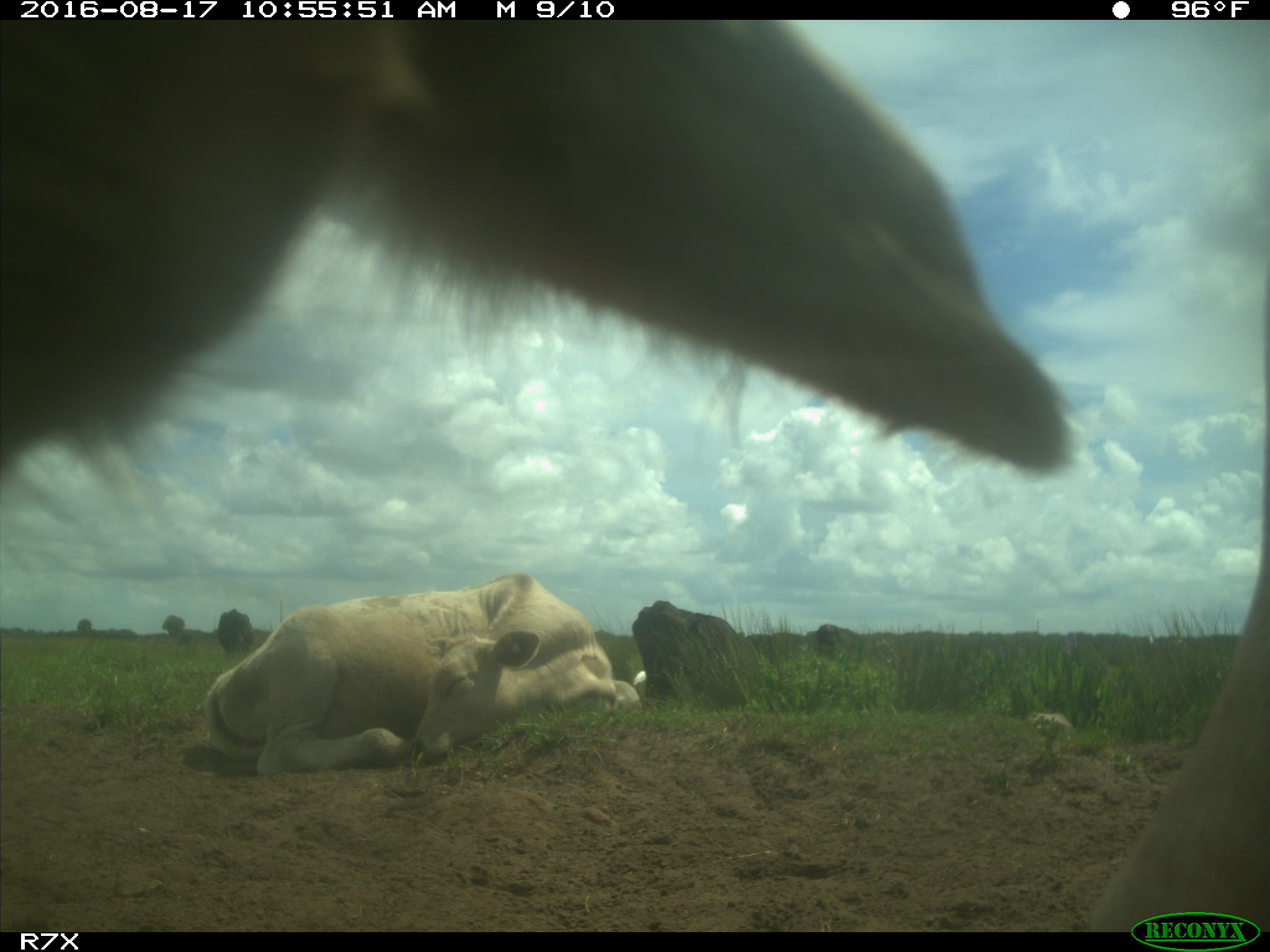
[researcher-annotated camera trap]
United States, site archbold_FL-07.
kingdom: Animalia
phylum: Chordata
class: Mammalia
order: Artiodactyla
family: Bovidae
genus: Bos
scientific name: Bos taurus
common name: domestic cow